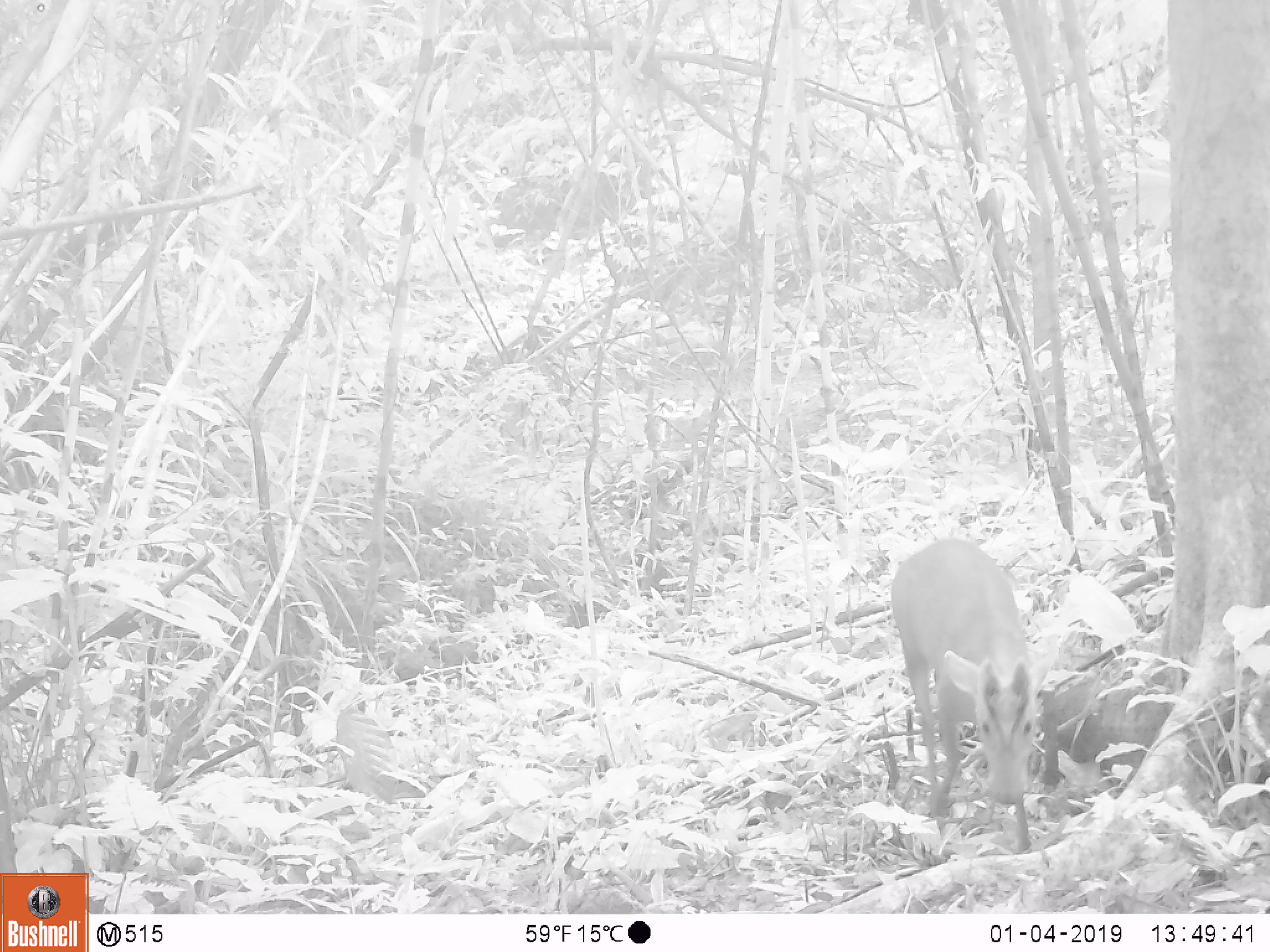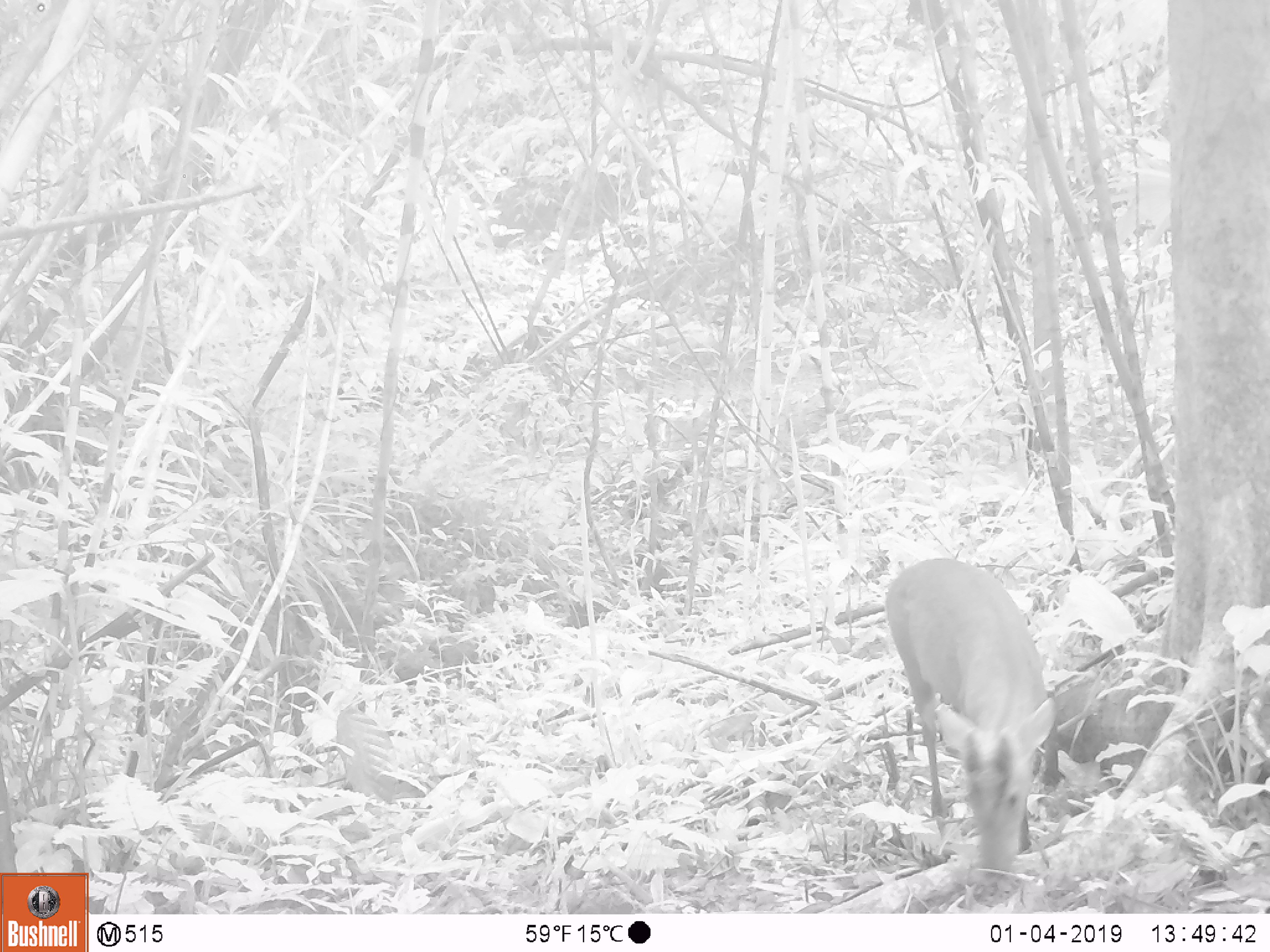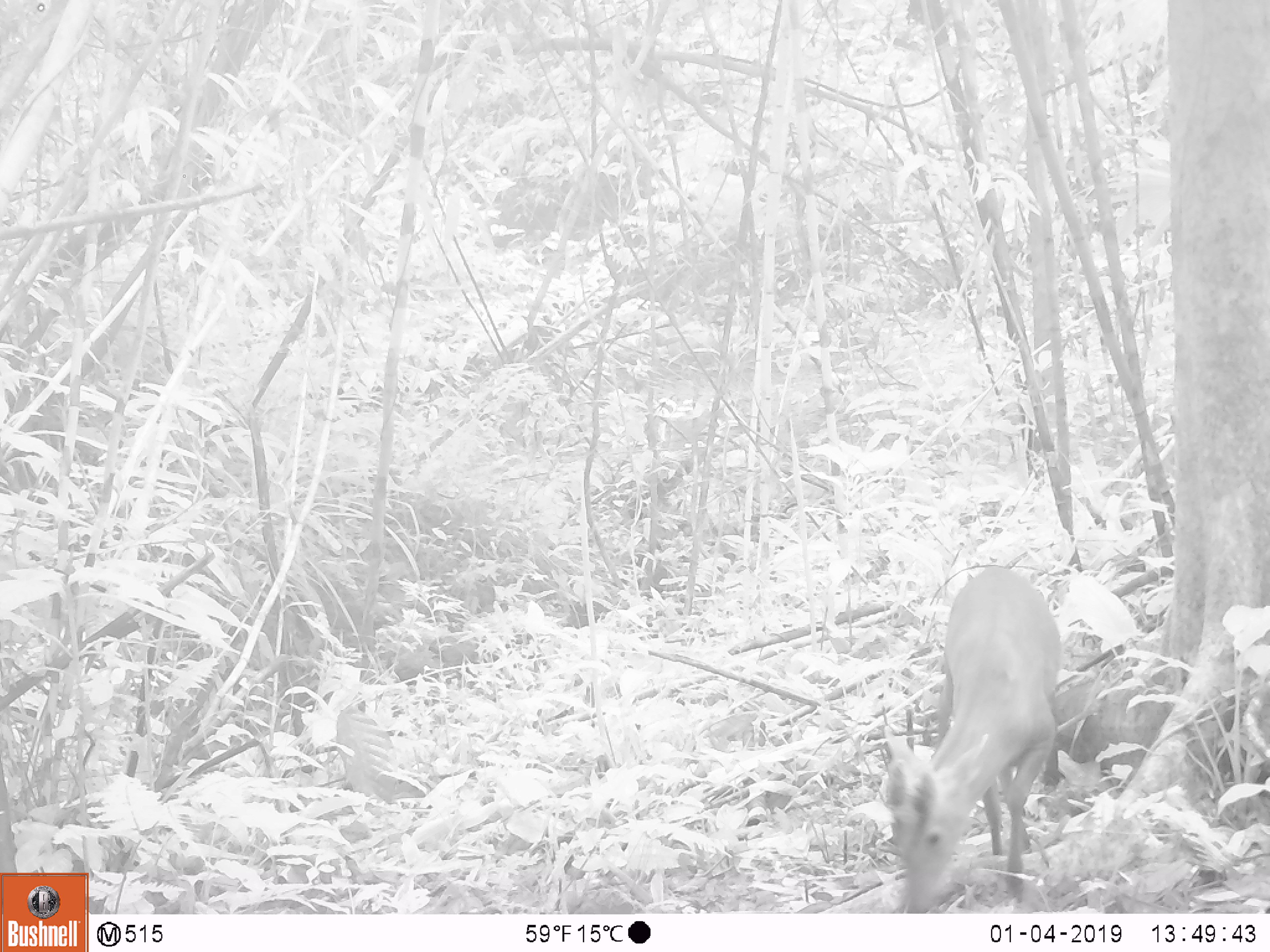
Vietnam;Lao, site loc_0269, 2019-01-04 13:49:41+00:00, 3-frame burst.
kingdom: Animalia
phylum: Chordata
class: Mammalia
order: Artiodactyla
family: Cervidae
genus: Muntiacus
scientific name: Muntiacus vuquangensis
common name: large-antlered muntjac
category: large antlered muntjac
Large antlered muntjac (large-antlered muntjac) (Muntiacus vuquangensis). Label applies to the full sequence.